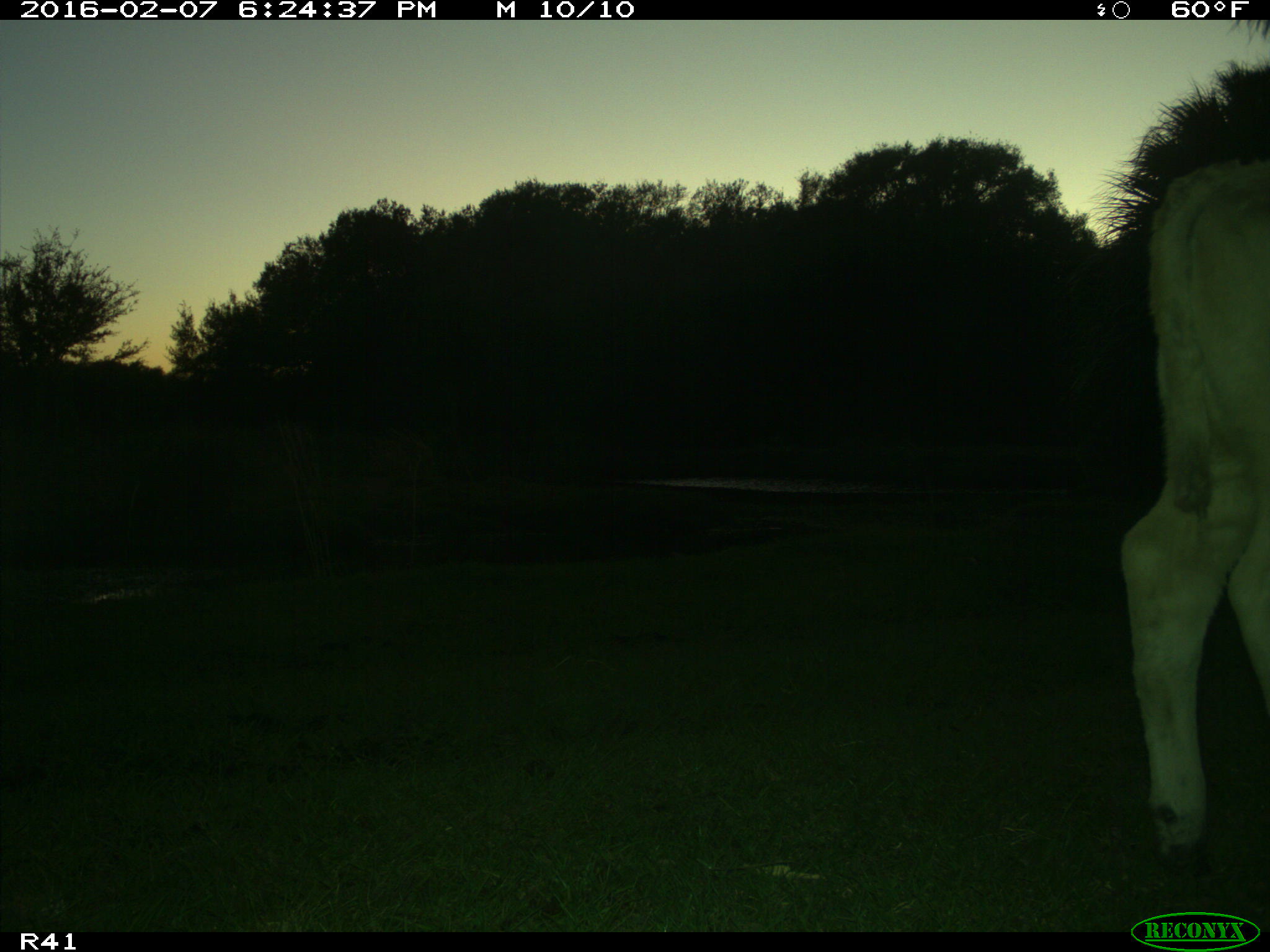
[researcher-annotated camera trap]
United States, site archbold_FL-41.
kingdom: Animalia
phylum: Chordata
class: Mammalia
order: Artiodactyla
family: Bovidae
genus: Bos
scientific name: Bos taurus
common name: domestic cow